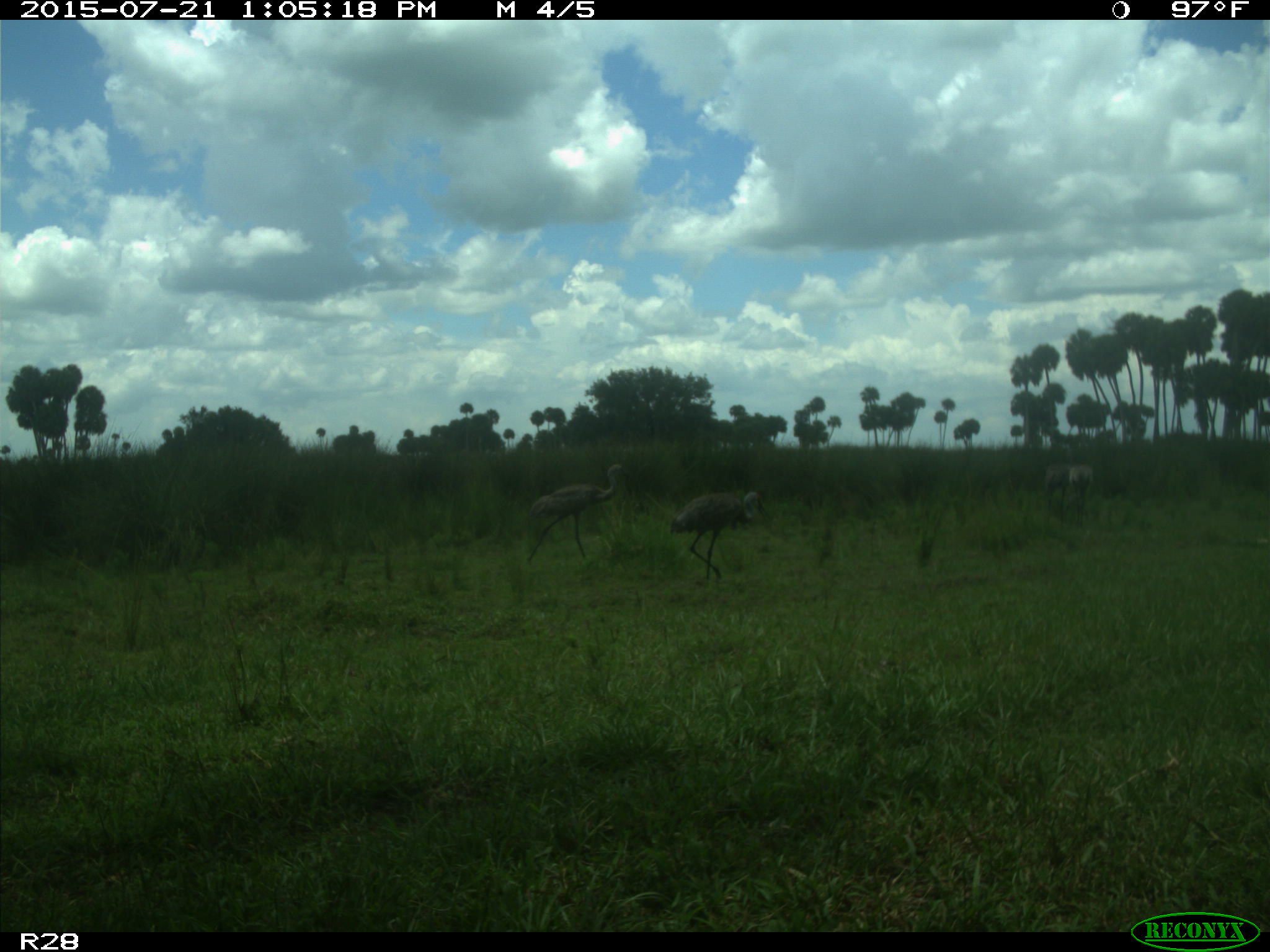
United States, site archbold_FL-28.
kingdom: Animalia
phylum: Chordata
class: Aves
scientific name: Aves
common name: birds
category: unidentified bird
Unidentified bird (birds) (Aves).